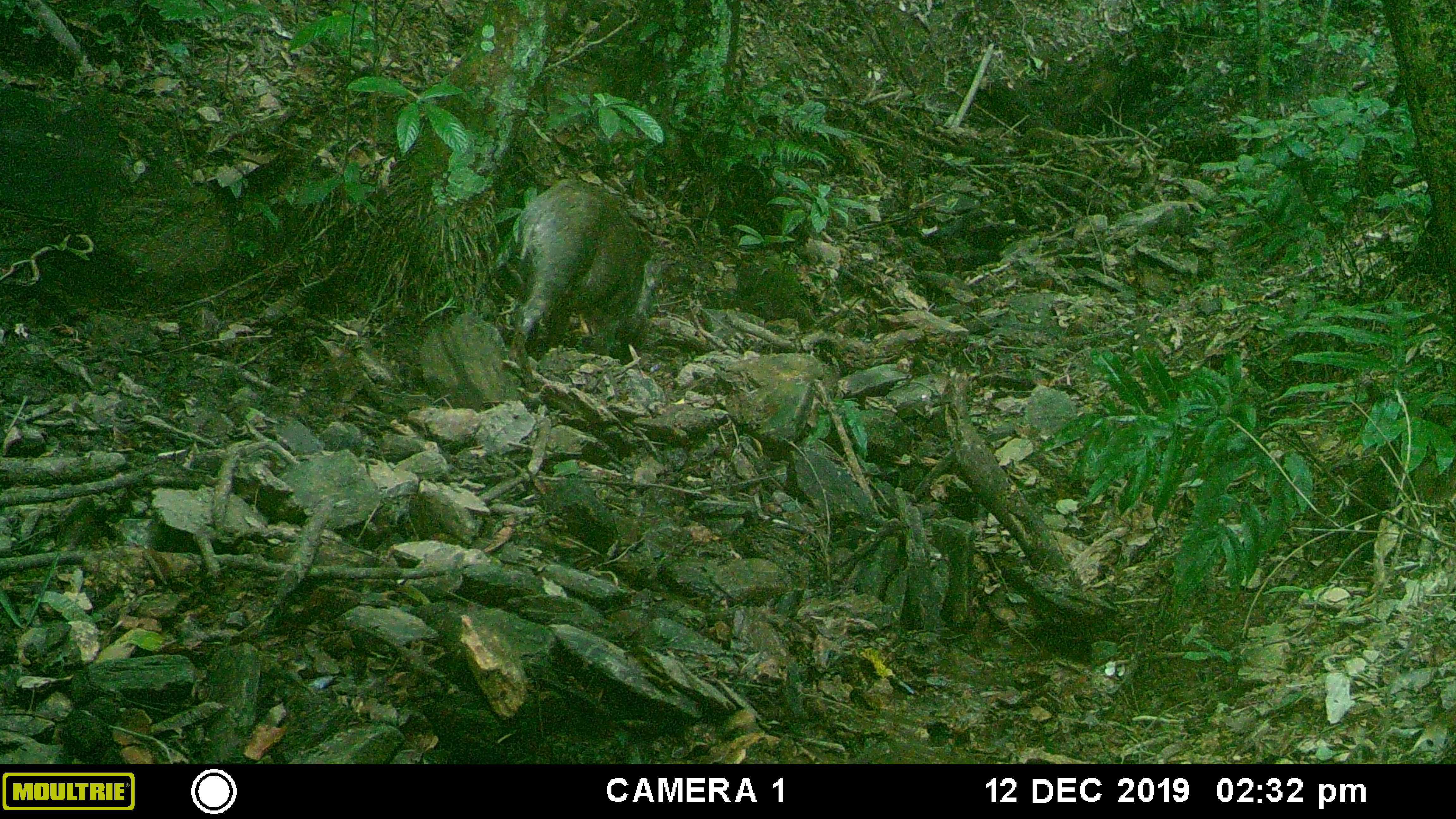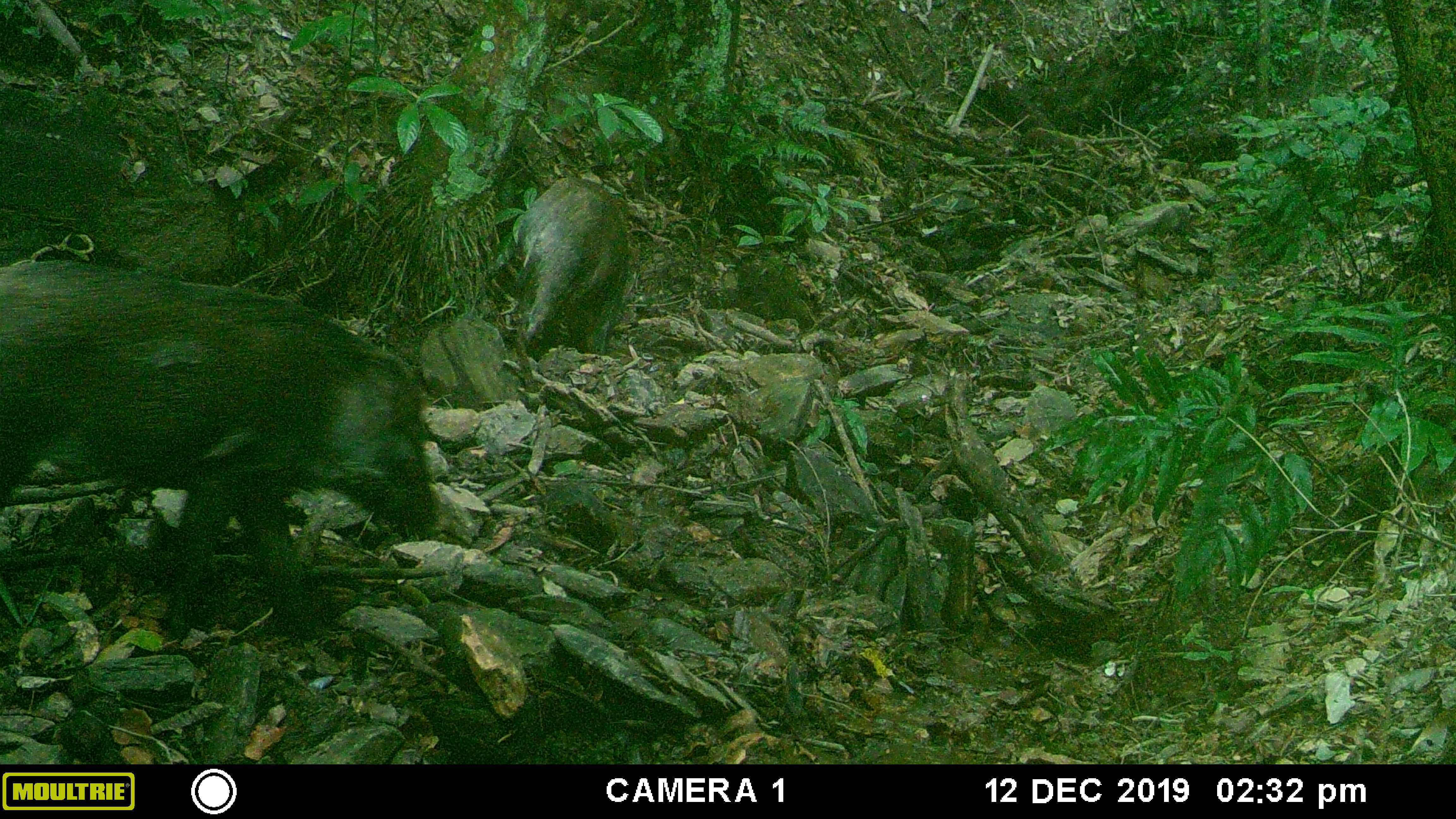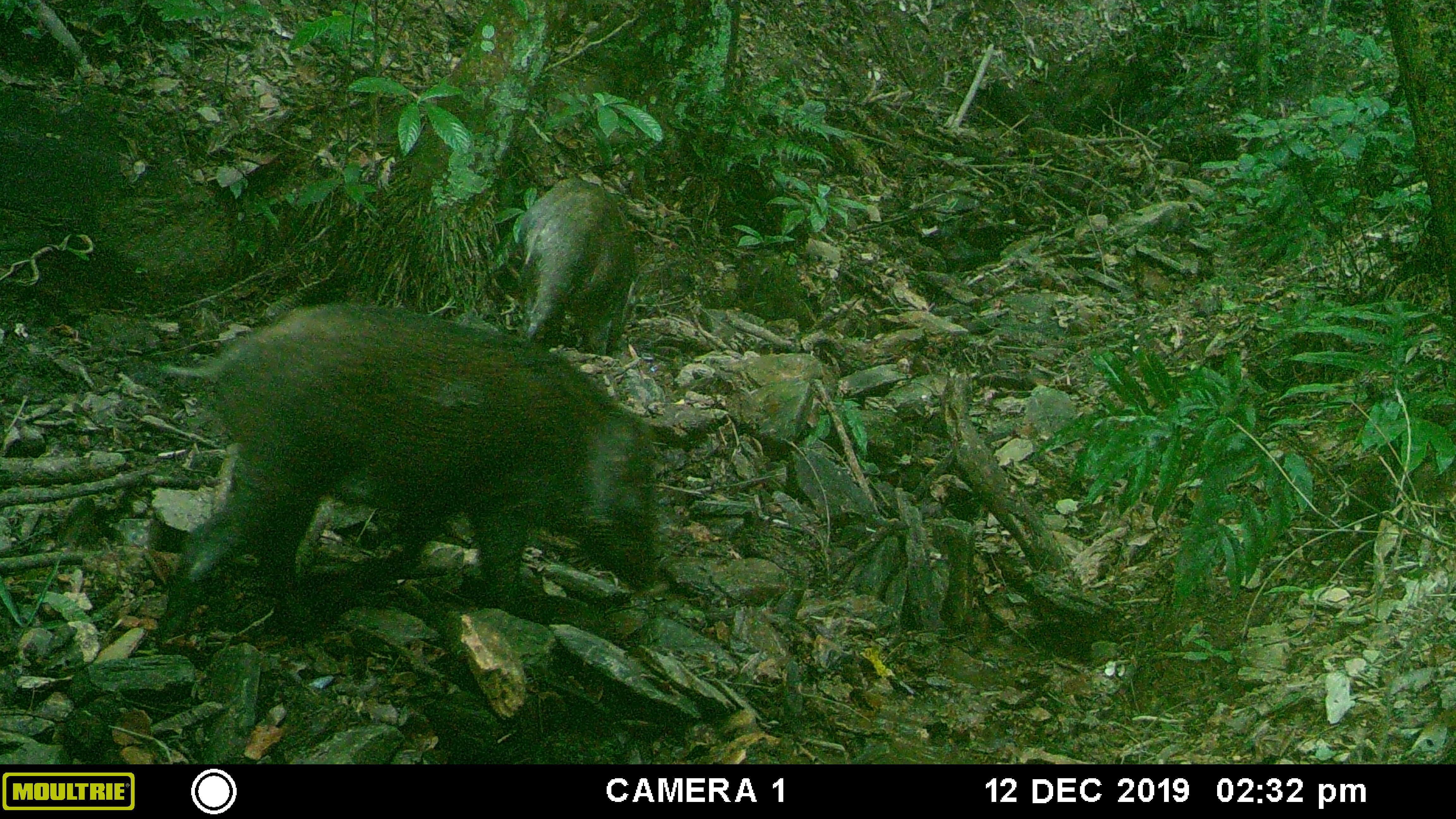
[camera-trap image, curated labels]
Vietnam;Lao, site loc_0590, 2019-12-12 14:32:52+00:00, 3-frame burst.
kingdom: Animalia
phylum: Chordata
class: Mammalia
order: Artiodactyla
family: Suidae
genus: Sus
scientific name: Sus scrofa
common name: eurasian wild pig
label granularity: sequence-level